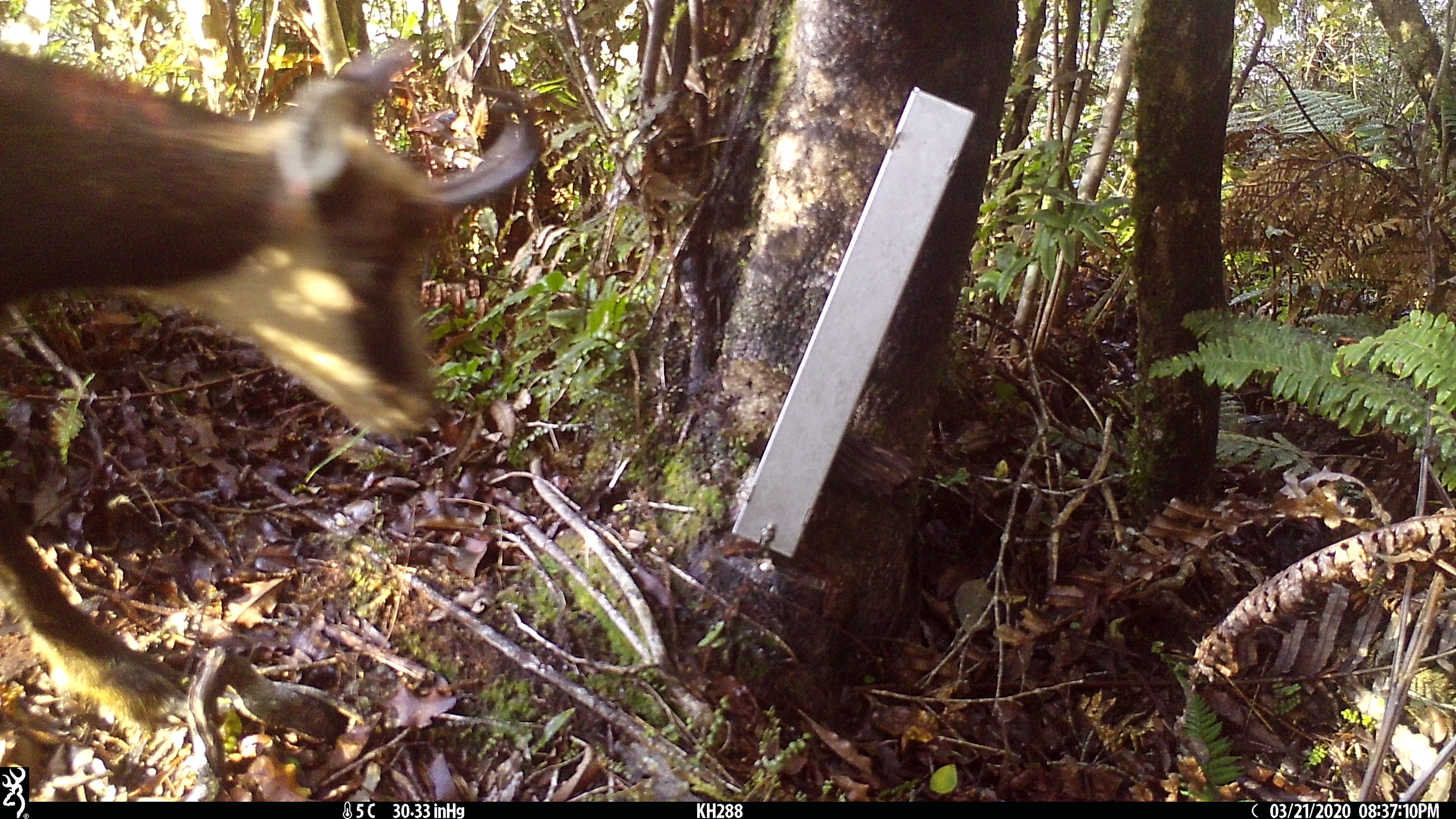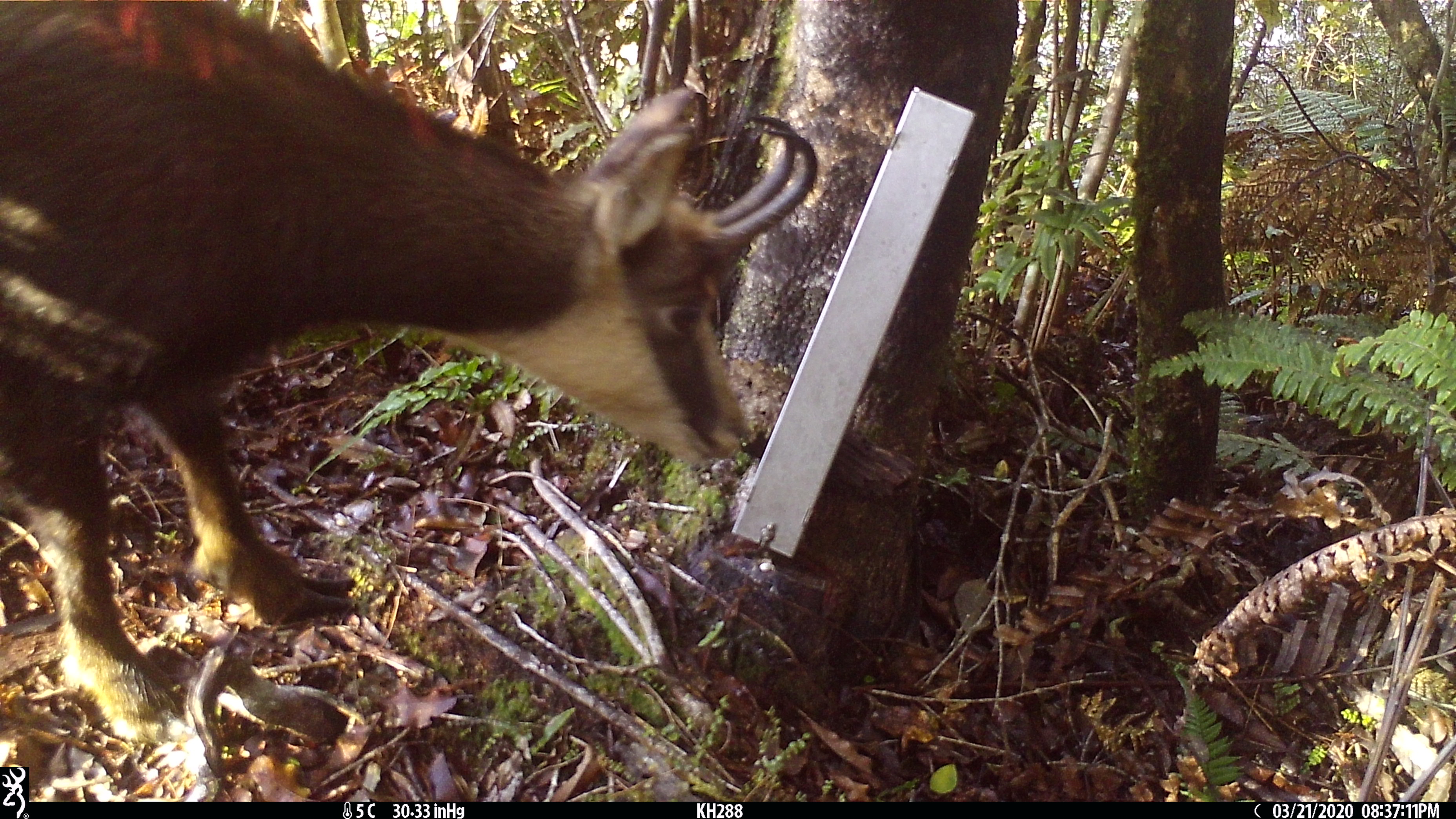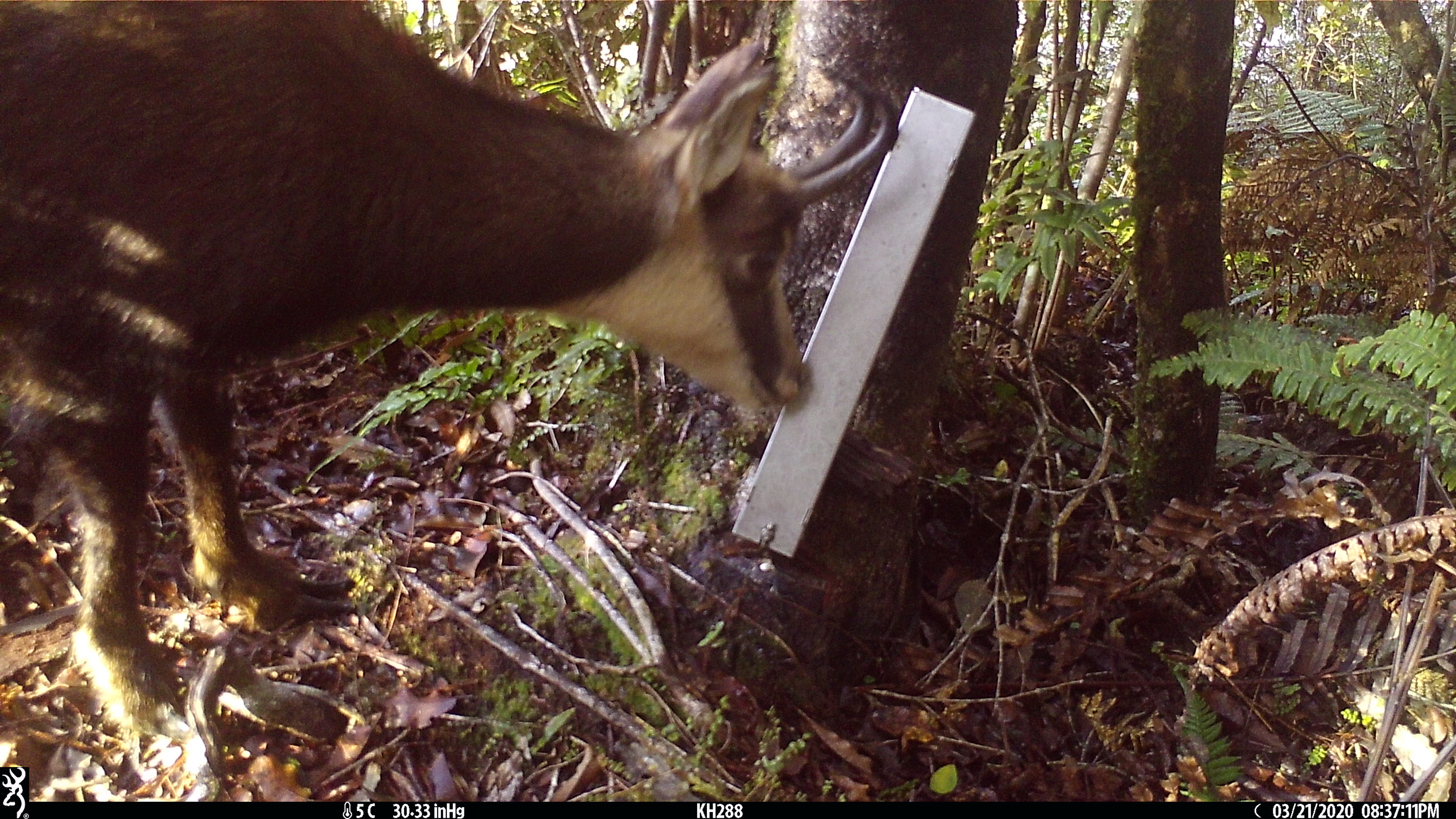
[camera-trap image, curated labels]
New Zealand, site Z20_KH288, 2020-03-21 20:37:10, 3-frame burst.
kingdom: Animalia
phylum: Chordata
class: Mammalia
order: Artiodactyla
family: Bovidae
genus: Rupicapra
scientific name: Rupicapra rupicapra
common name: alpine chamois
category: chamois